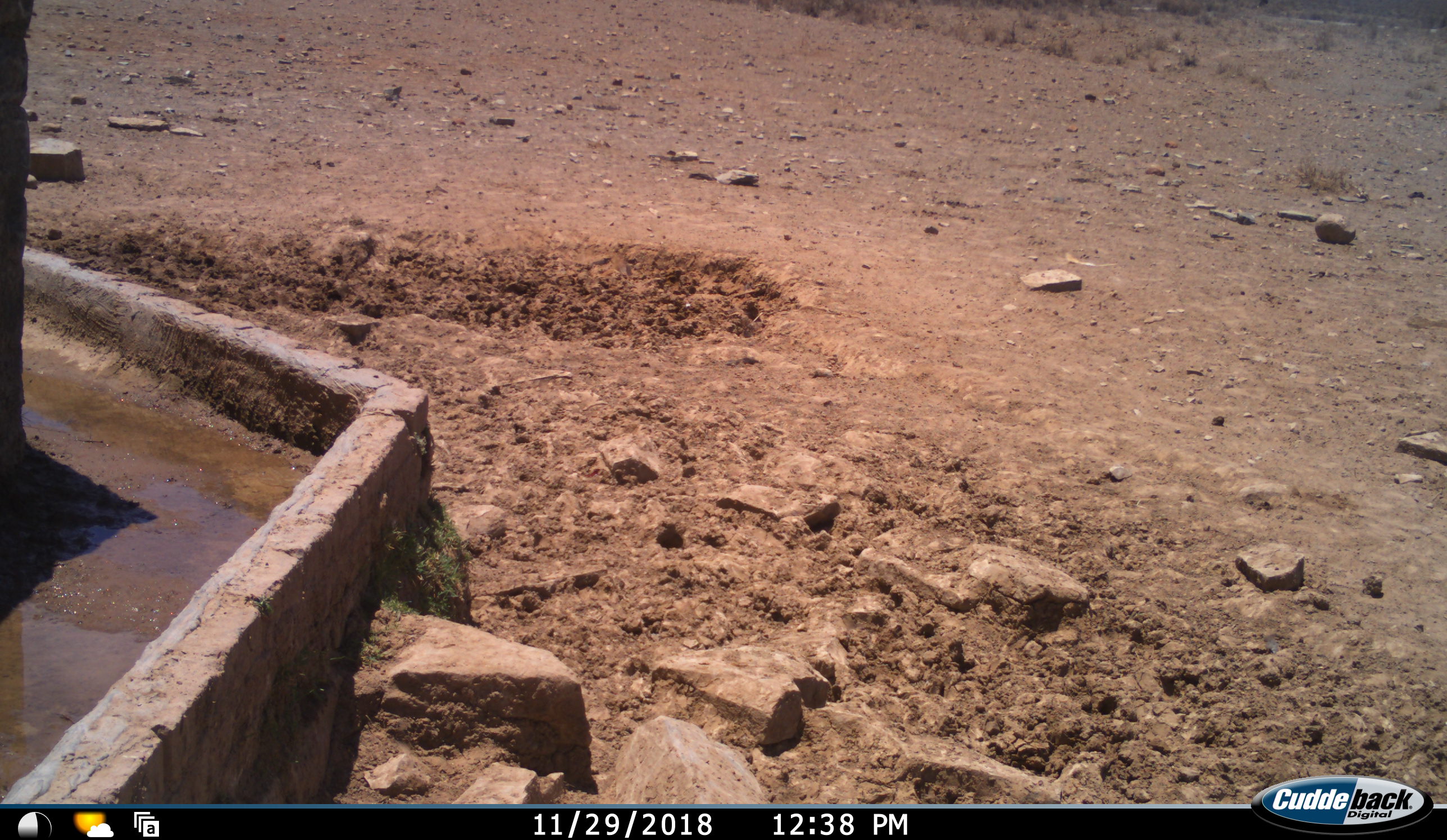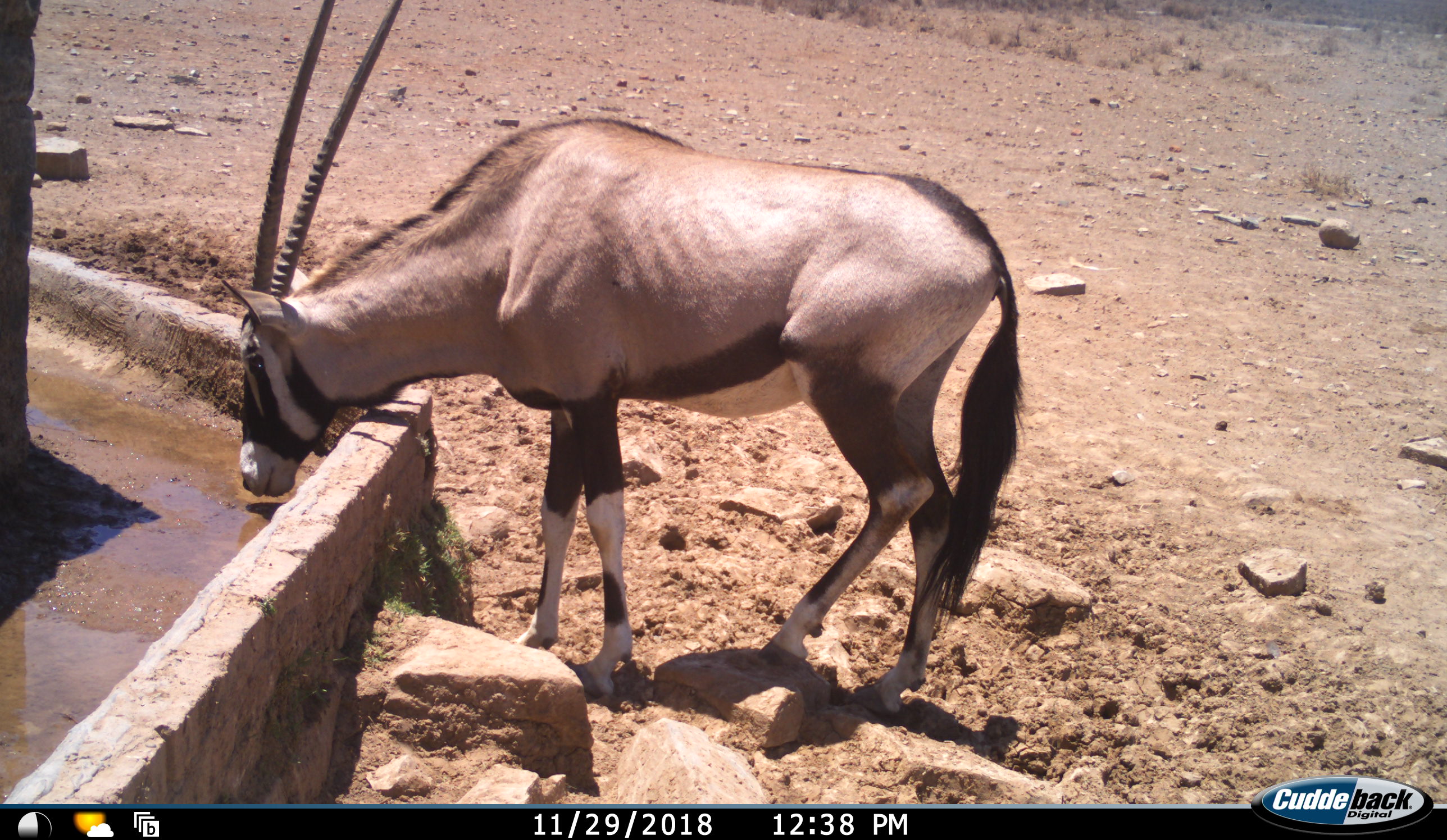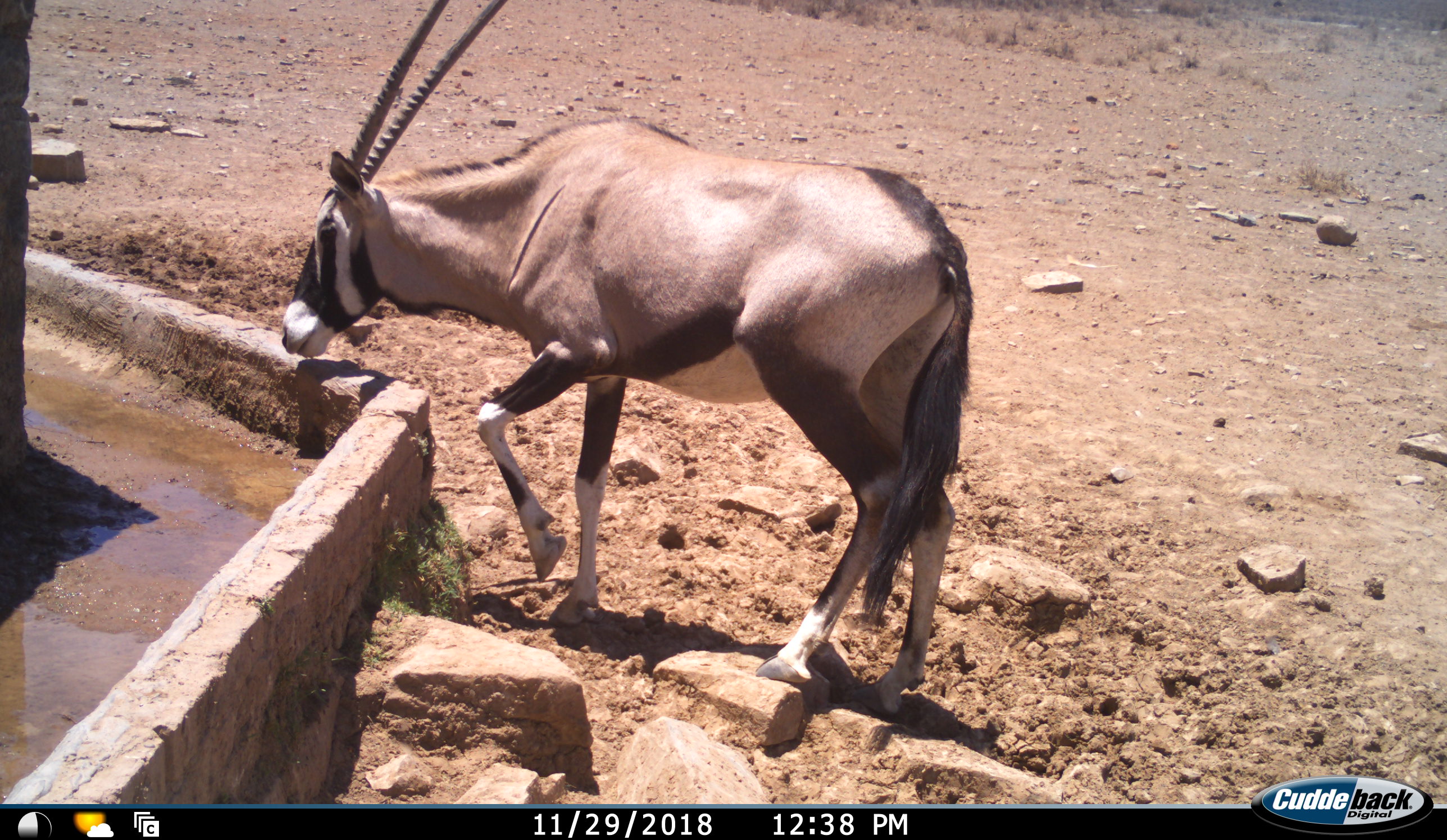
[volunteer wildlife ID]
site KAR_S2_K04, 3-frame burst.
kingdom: Animalia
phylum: Chordata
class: Mammalia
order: Artiodactyla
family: Bovidae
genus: Oryx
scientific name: Oryx gazella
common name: gemsbok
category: oryx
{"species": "oryx (gemsbok) (Oryx gazella)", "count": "1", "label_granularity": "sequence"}